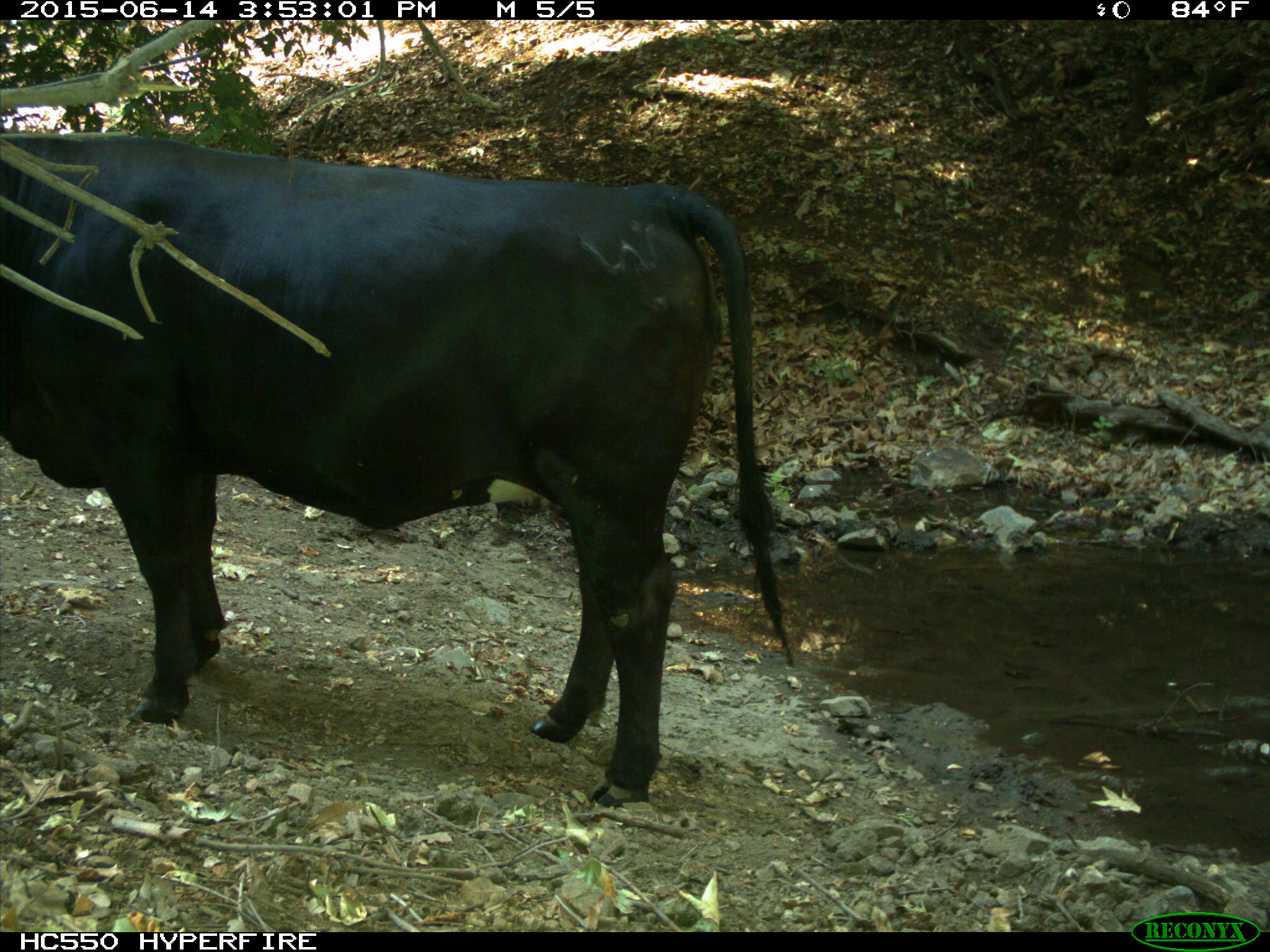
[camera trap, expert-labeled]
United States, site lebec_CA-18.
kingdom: Animalia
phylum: Chordata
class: Mammalia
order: Artiodactyla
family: Bovidae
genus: Bos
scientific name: Bos taurus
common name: domestic cow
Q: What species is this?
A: Bos taurus (domestic cow).